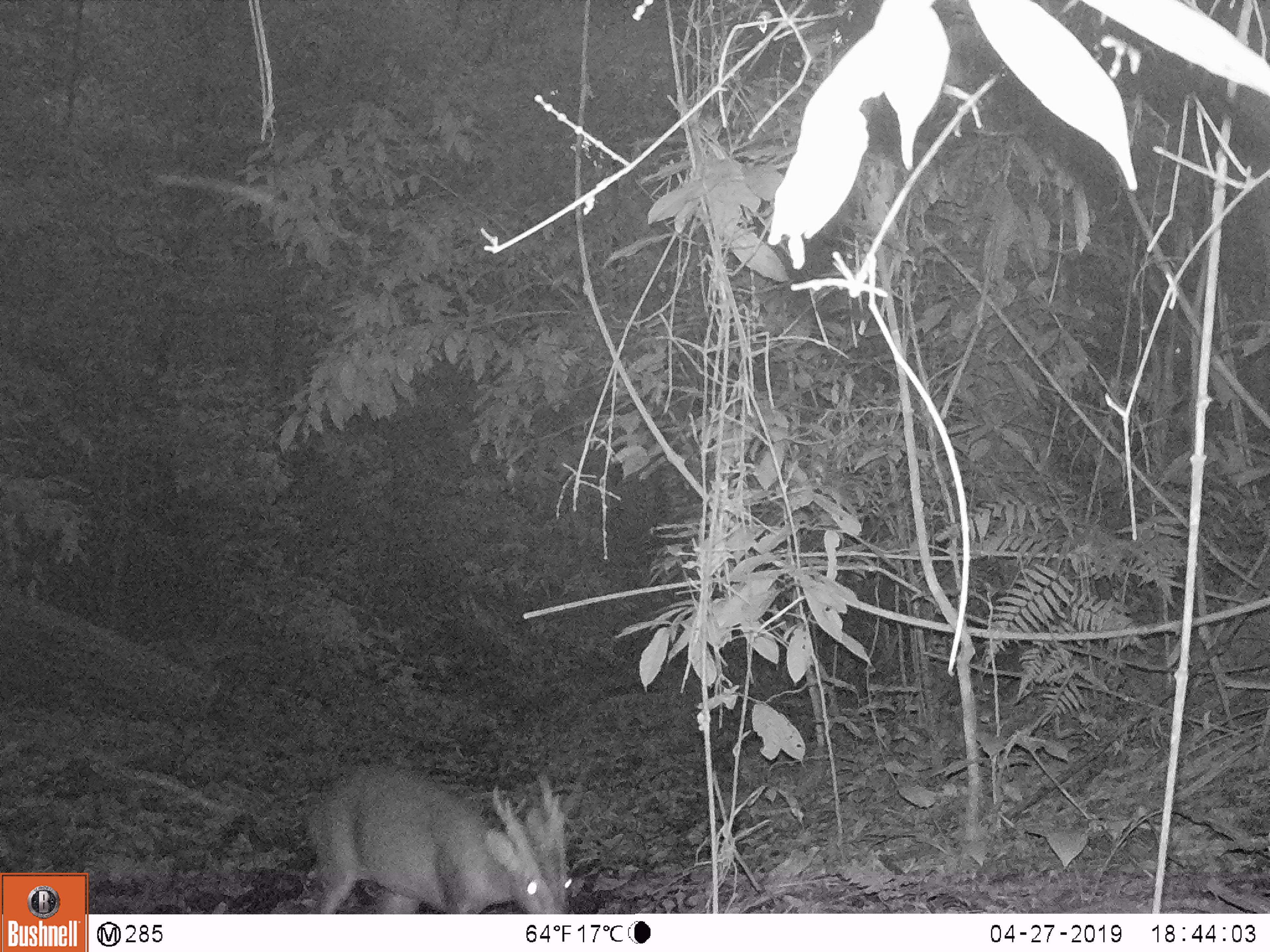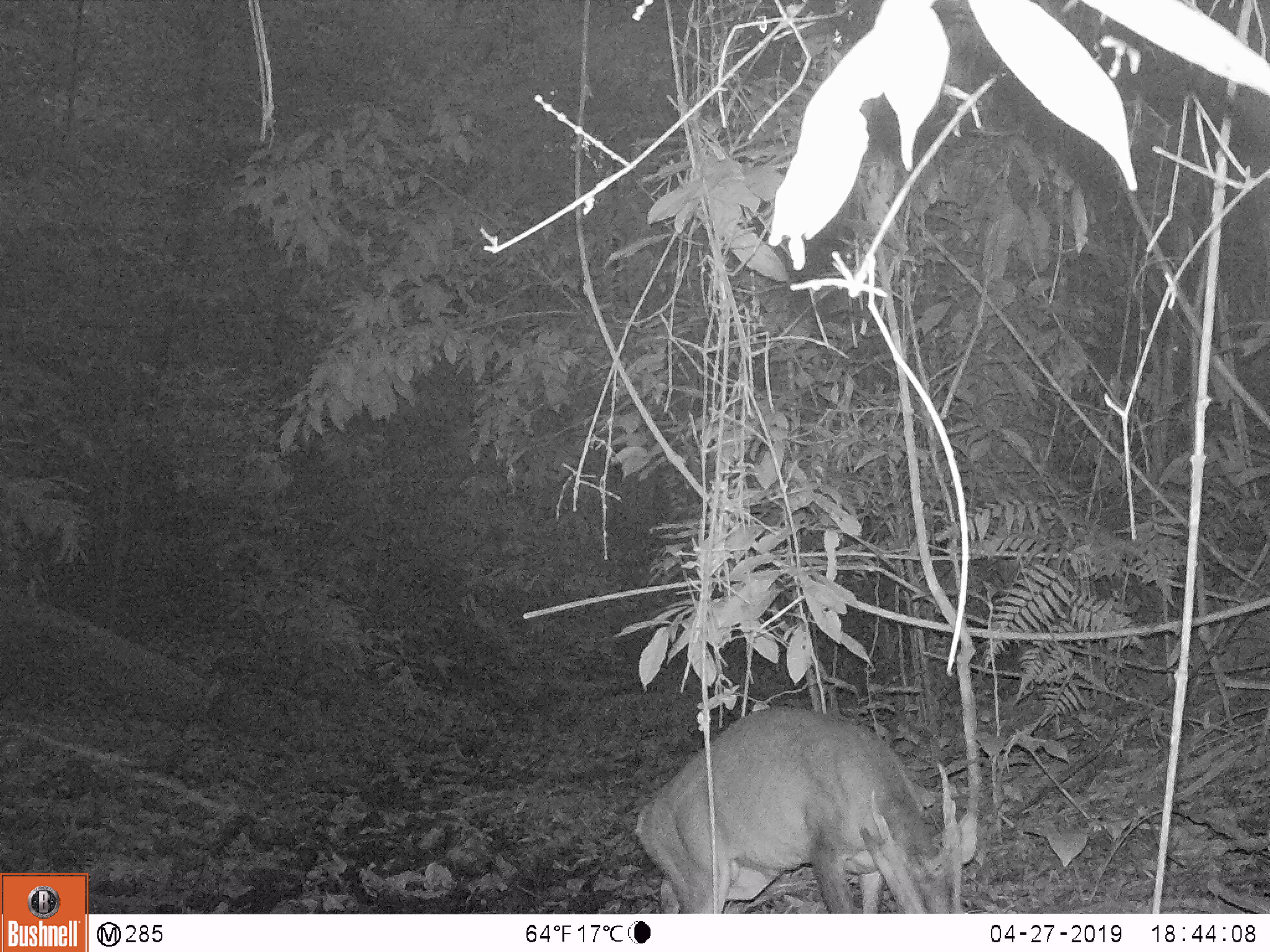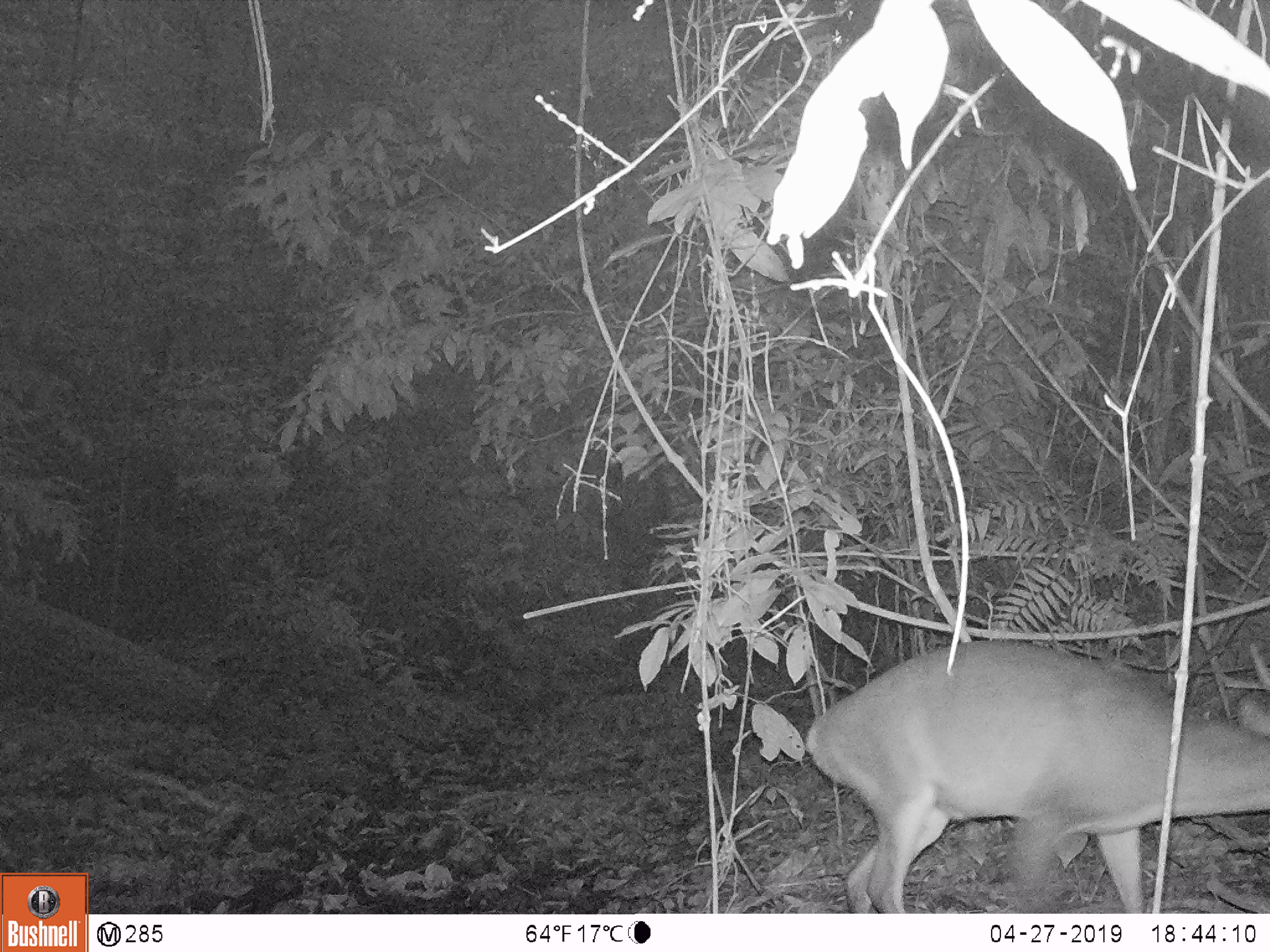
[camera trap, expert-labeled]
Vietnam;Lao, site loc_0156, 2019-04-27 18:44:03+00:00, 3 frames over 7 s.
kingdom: Animalia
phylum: Chordata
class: Mammalia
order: Artiodactyla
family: Cervidae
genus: Muntiacus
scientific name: Muntiacus vuquangensis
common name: large-antlered muntjac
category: large antlered muntjac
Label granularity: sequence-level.